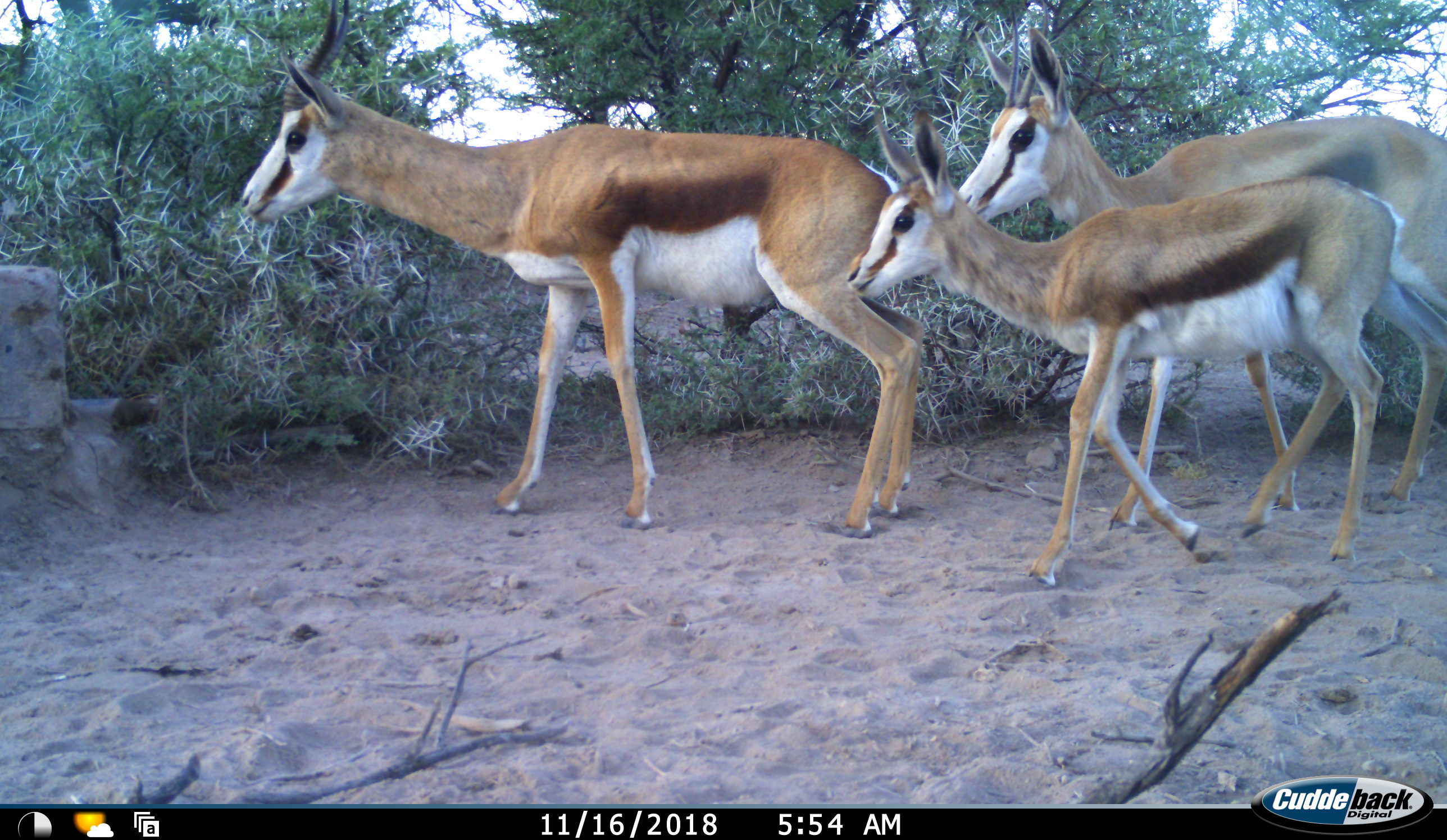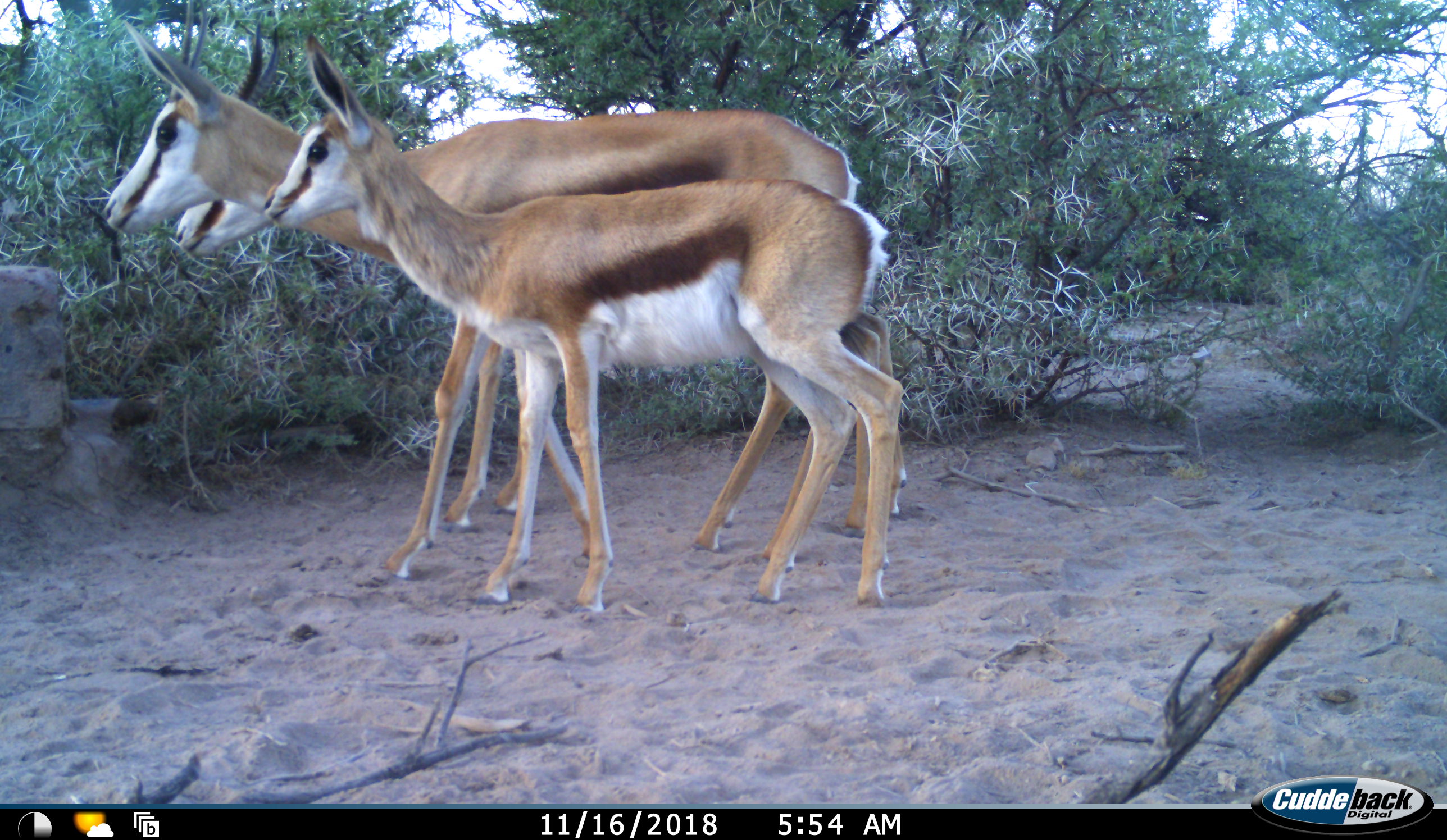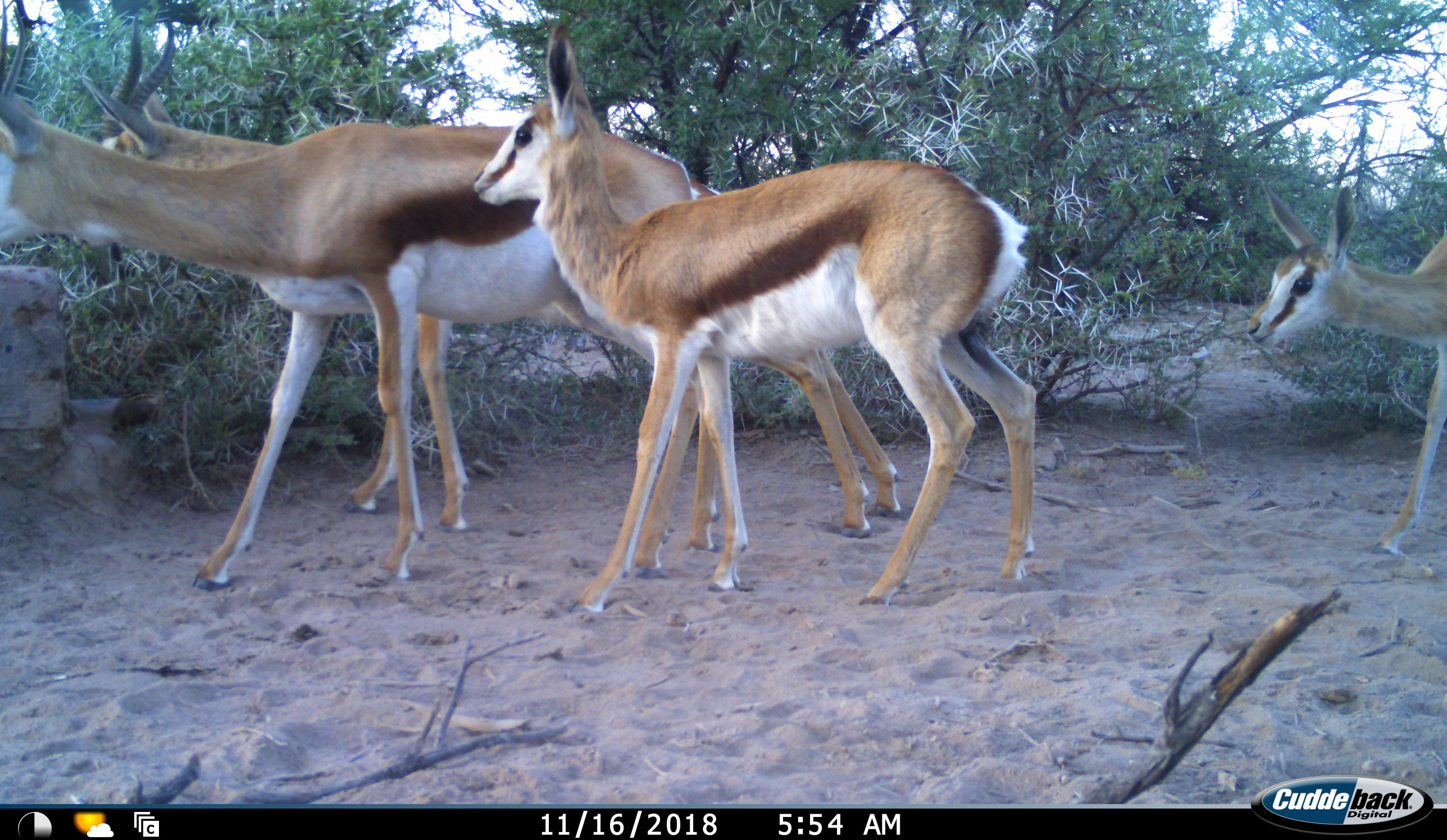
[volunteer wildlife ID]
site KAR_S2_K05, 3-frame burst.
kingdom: Animalia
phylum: Chordata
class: Mammalia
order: Artiodactyla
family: Bovidae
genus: Antidorcas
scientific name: Antidorcas marsupialis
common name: springbok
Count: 4.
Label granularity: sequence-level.